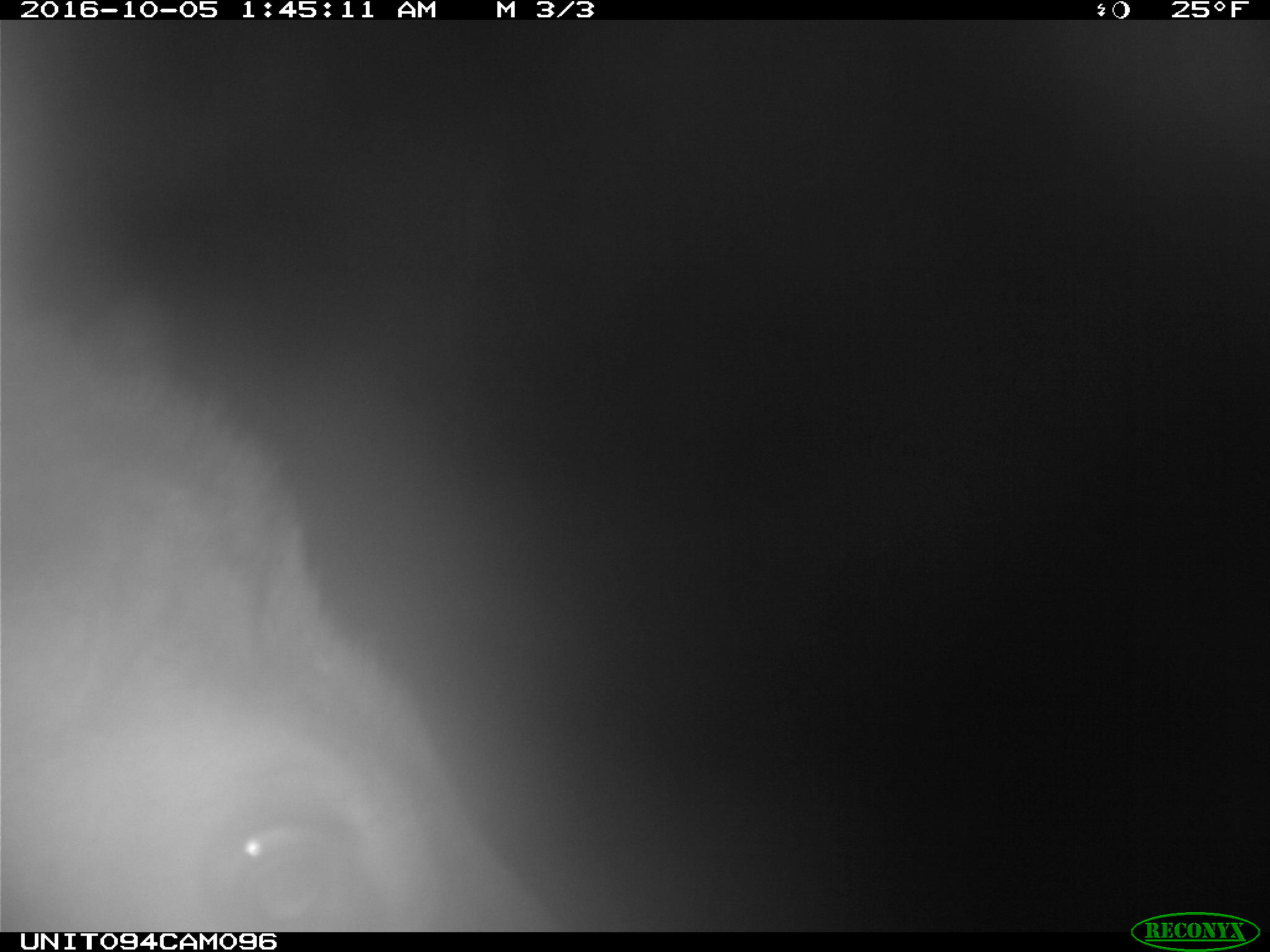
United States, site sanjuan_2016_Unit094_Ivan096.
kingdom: Animalia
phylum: Chordata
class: Mammalia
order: Artiodactyla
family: Cervidae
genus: Cervus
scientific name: Cervus elaphus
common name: red deer